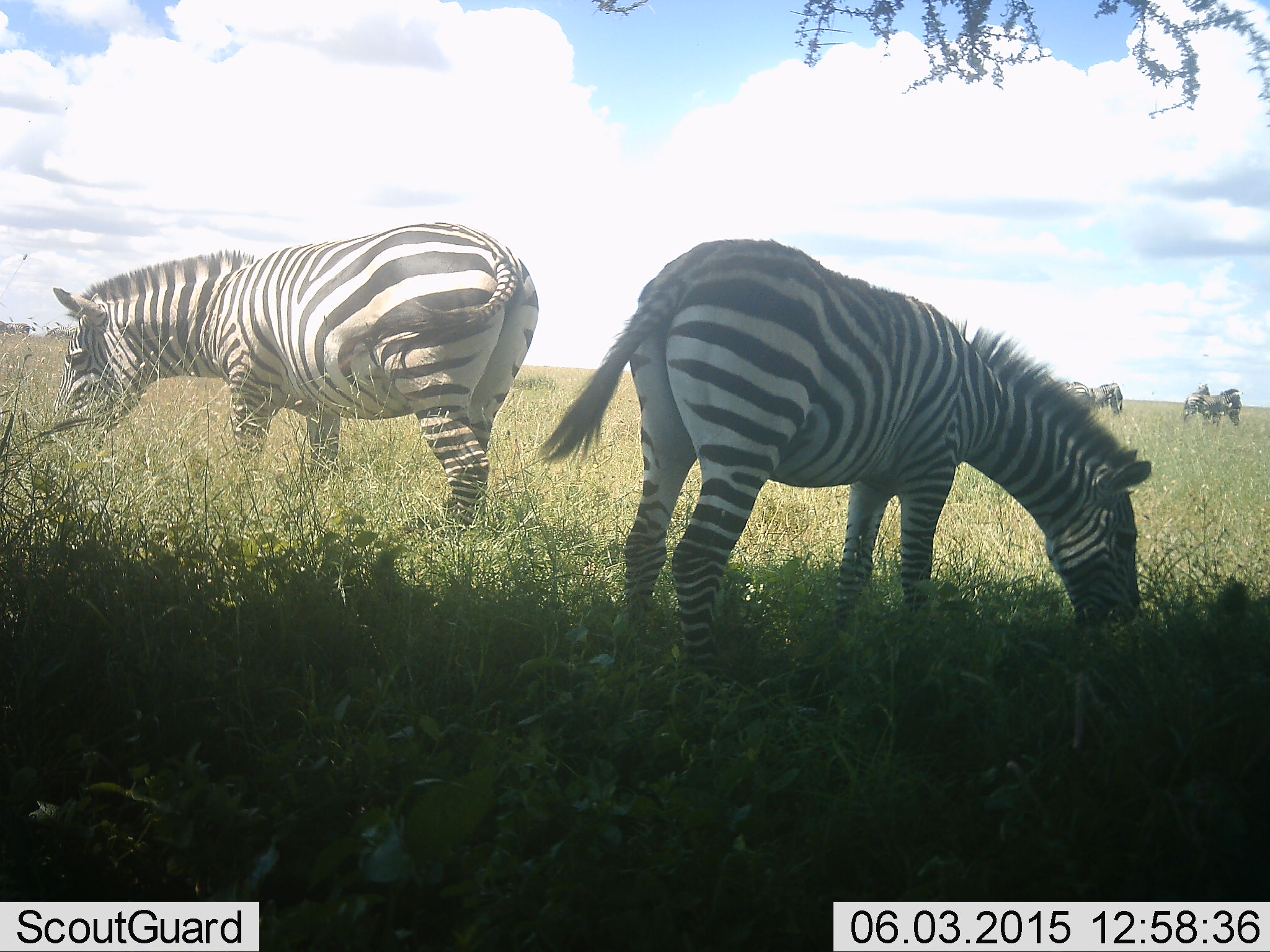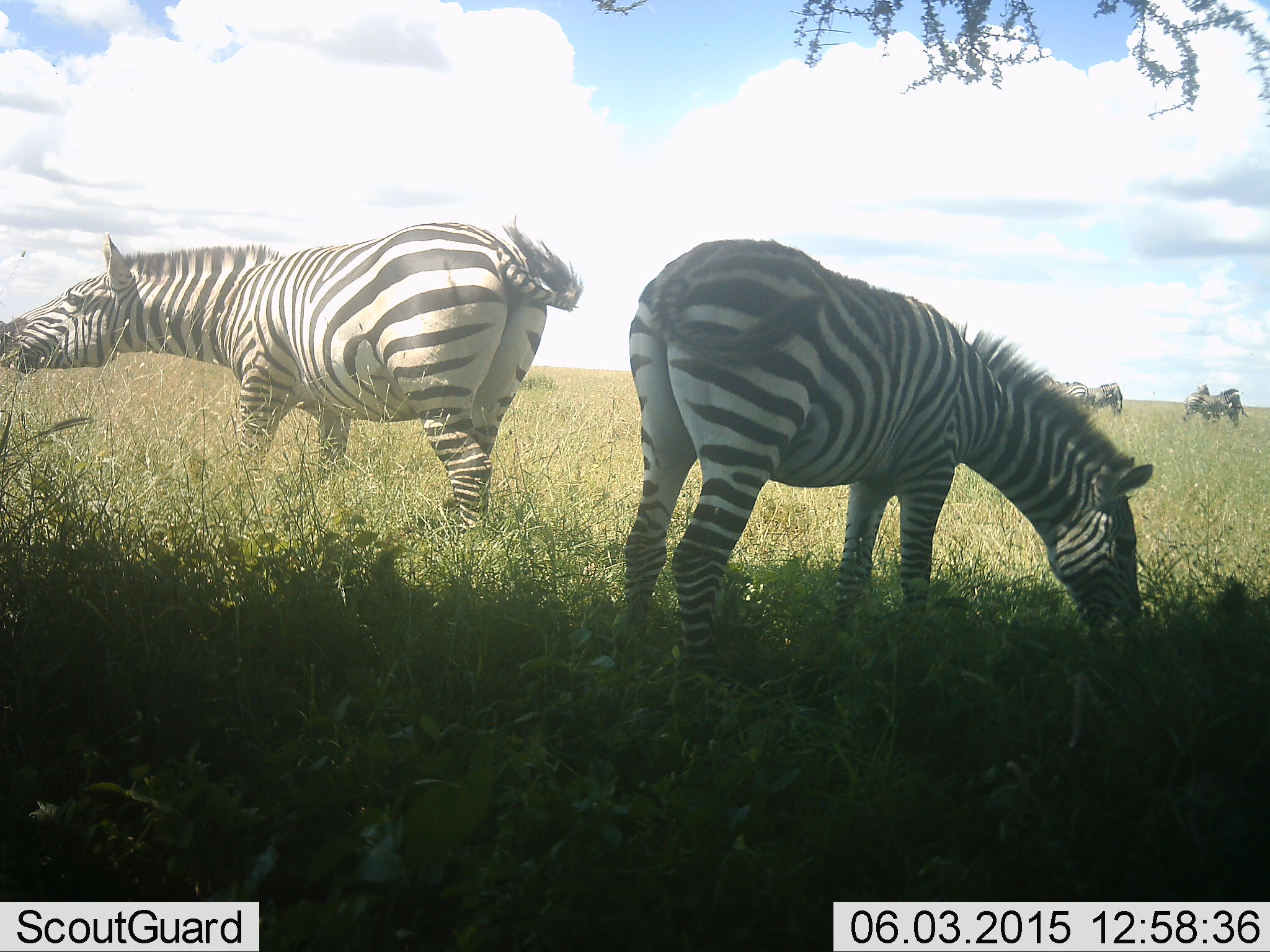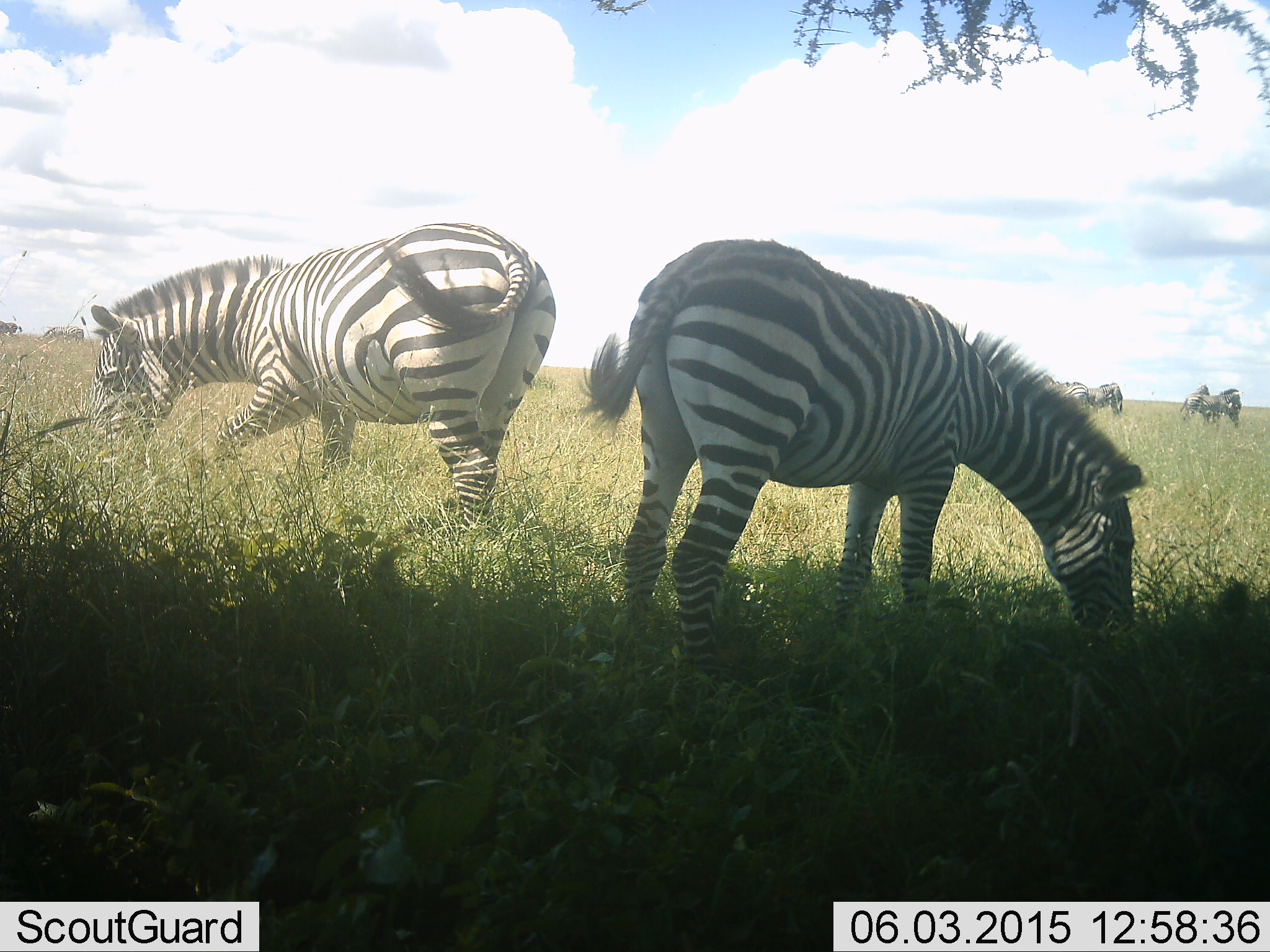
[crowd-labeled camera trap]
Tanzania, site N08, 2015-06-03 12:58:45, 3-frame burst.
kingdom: Animalia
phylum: Chordata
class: Mammalia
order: Perissodactyla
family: Equidae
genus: Equus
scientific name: Equus quagga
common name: plains zebra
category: zebra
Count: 5.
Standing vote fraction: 38%.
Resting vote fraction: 0%.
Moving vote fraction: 8%.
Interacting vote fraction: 0%.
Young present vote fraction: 0%.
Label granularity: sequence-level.